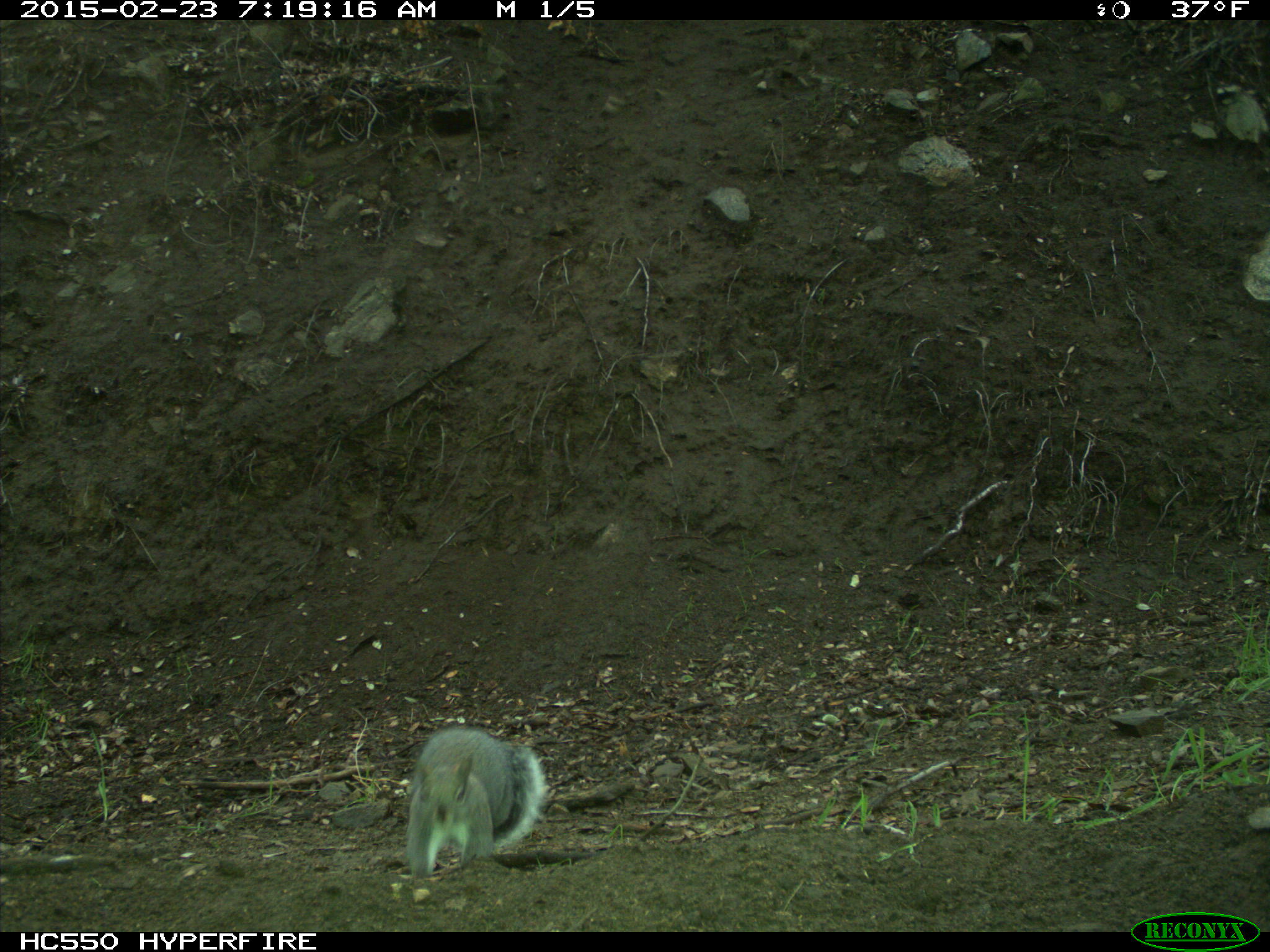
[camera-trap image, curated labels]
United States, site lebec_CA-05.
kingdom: Animalia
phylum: Chordata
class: Mammalia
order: Rodentia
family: Sciuridae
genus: Sciurus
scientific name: Sciurus carolinensis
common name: eastern gray squirrel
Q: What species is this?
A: Sciurus carolinensis (eastern gray squirrel).